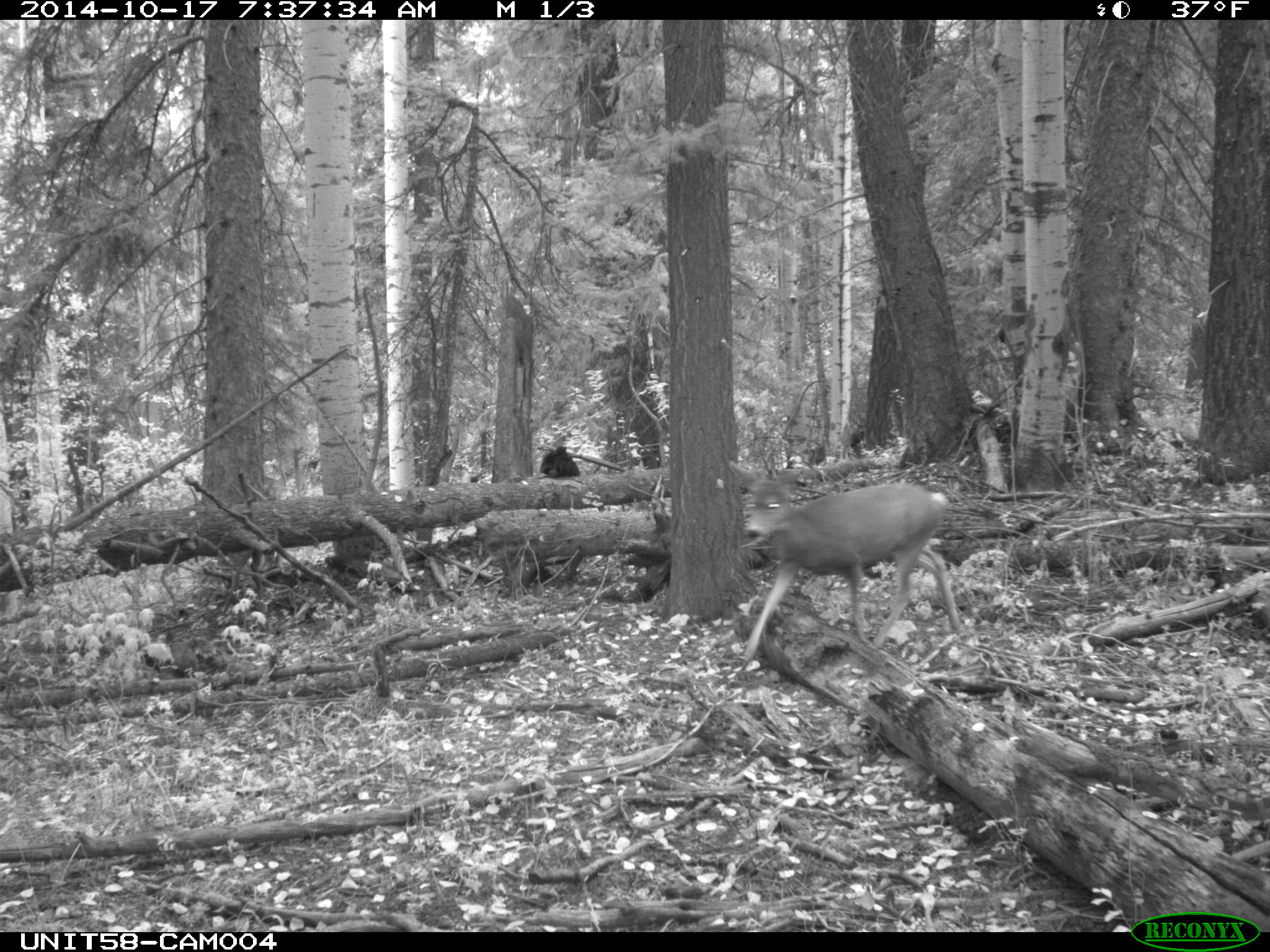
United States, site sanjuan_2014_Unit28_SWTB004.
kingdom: Animalia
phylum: Chordata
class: Mammalia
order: Artiodactyla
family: Cervidae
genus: Odocoileus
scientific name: Odocoileus hemionus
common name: mule deer